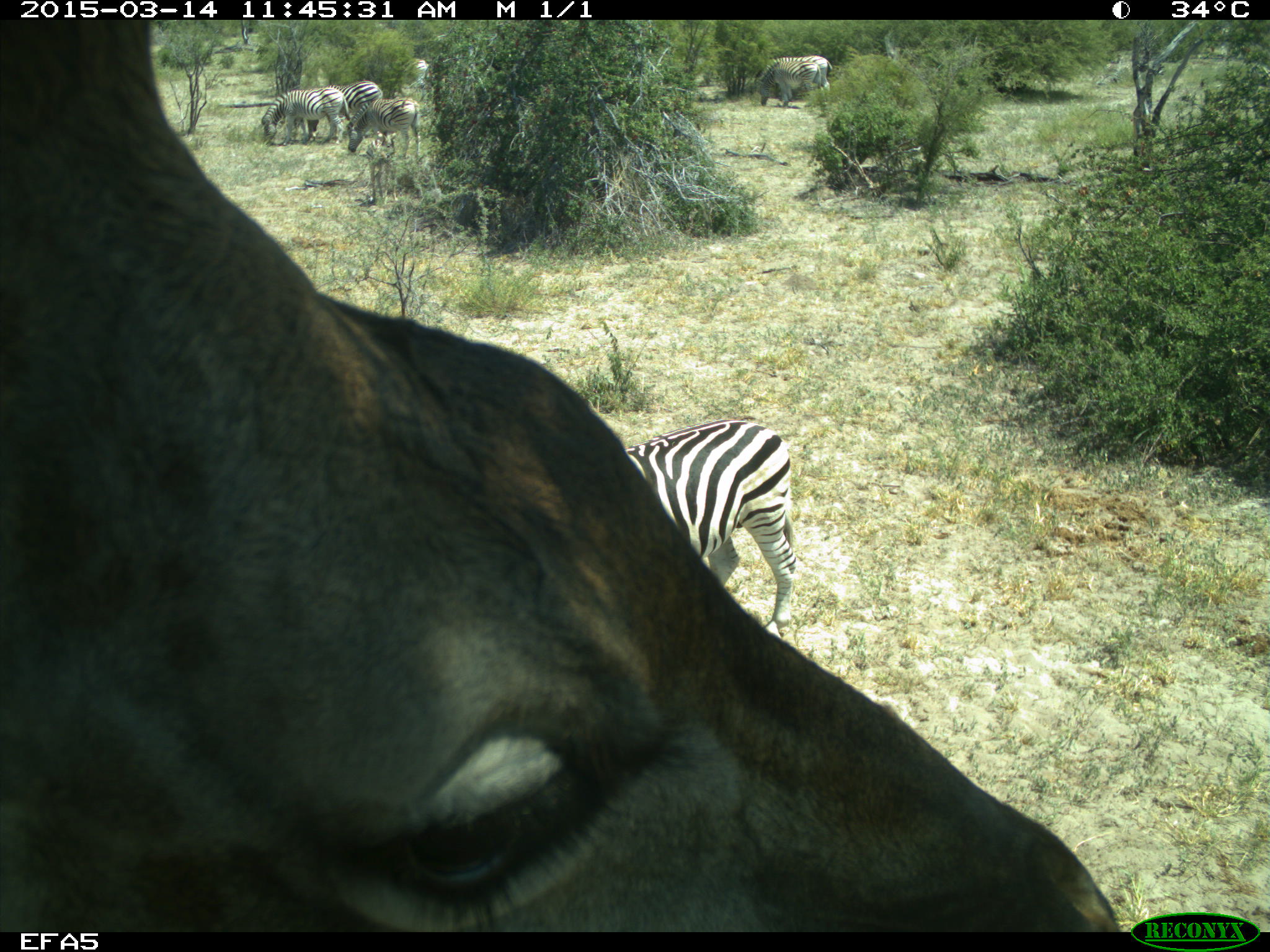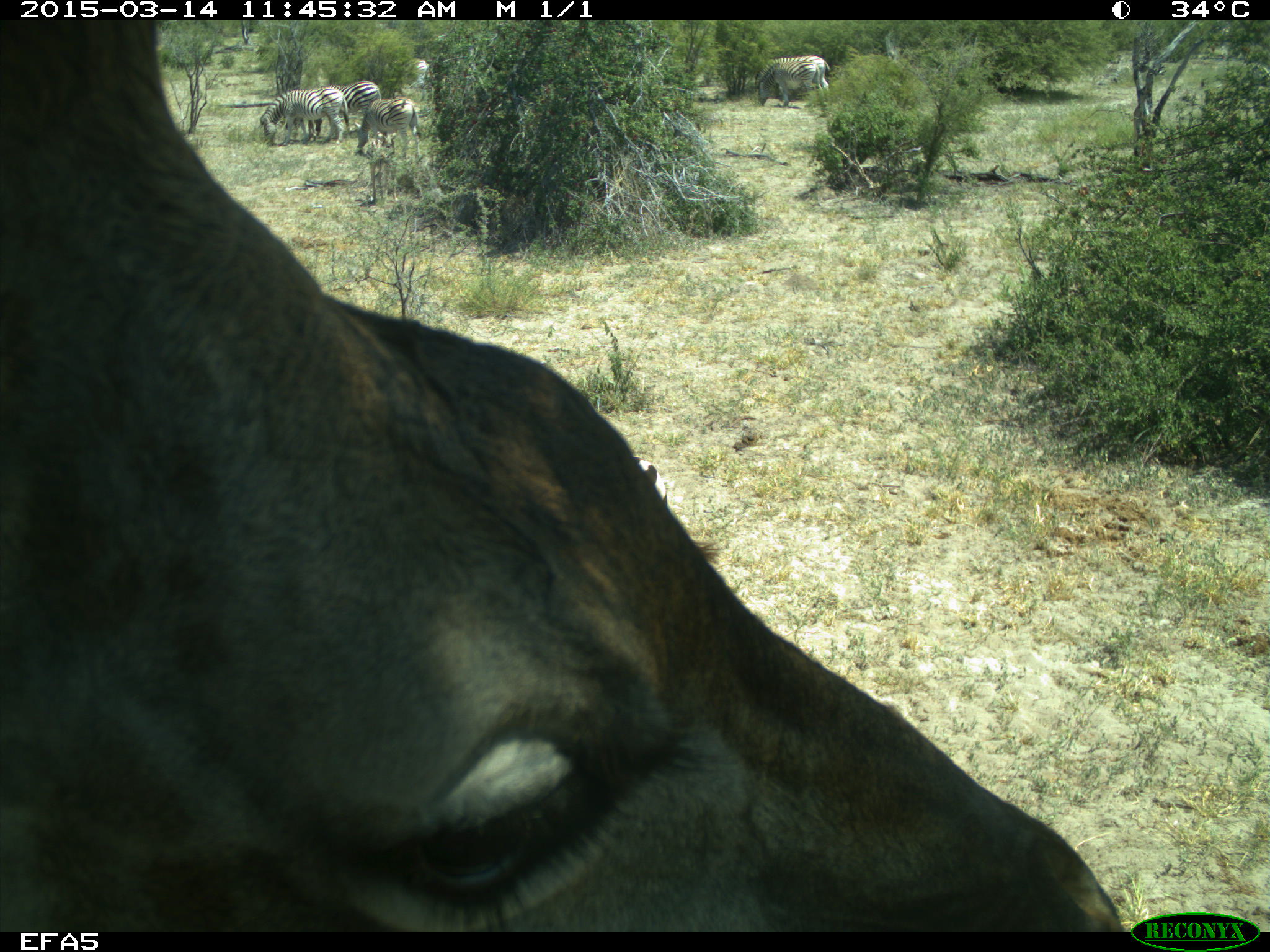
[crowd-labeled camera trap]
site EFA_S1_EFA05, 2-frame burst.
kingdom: Animalia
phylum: Chordata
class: Mammalia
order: Artiodactyla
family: Giraffidae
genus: Giraffa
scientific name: Giraffa camelopardalis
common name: giraffe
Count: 1.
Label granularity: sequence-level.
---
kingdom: Animalia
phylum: Chordata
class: Mammalia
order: Perissodactyla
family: Equidae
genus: Equus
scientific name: Equus quagga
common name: plains zebra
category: zebraplains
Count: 5.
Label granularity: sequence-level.